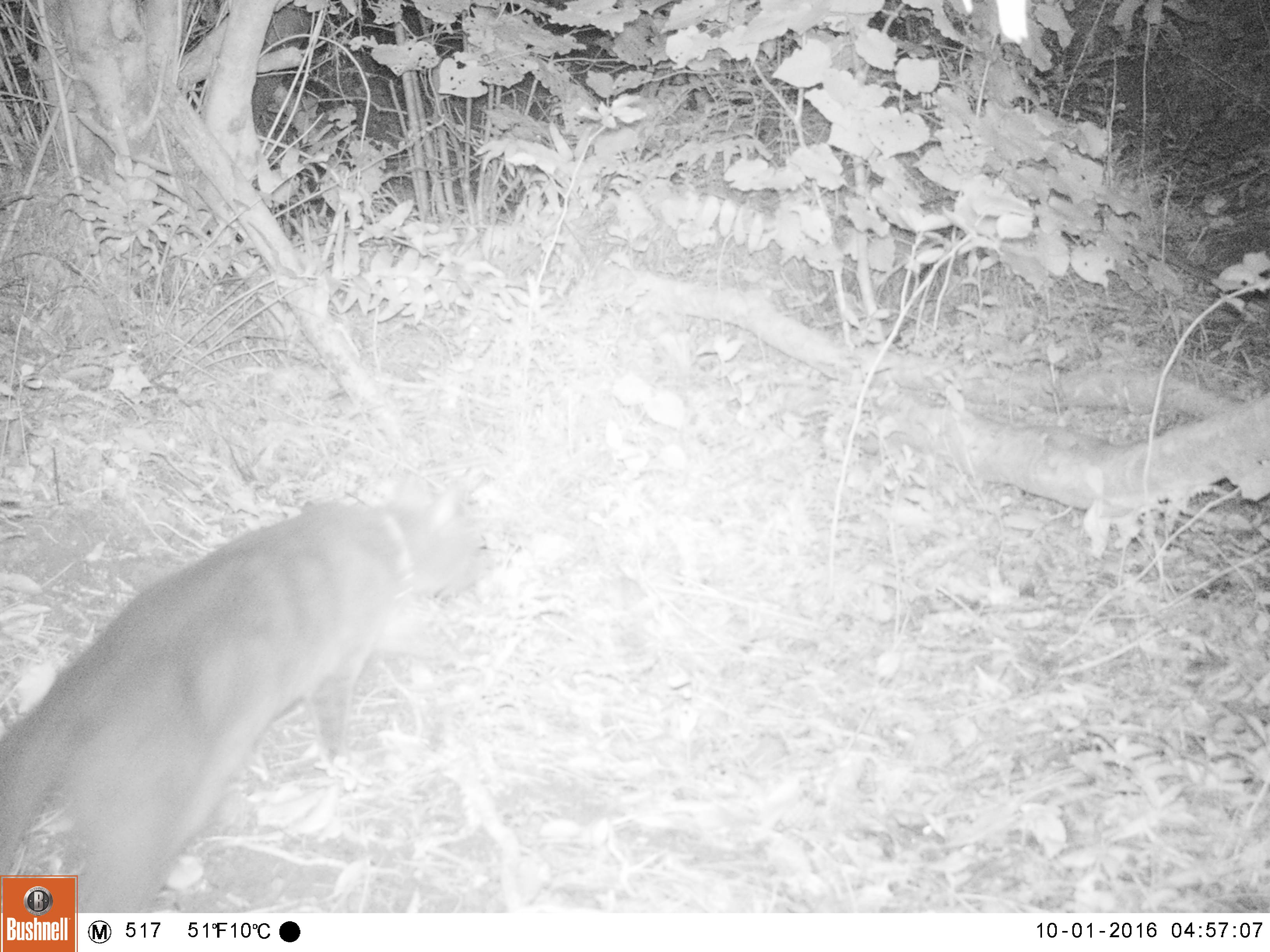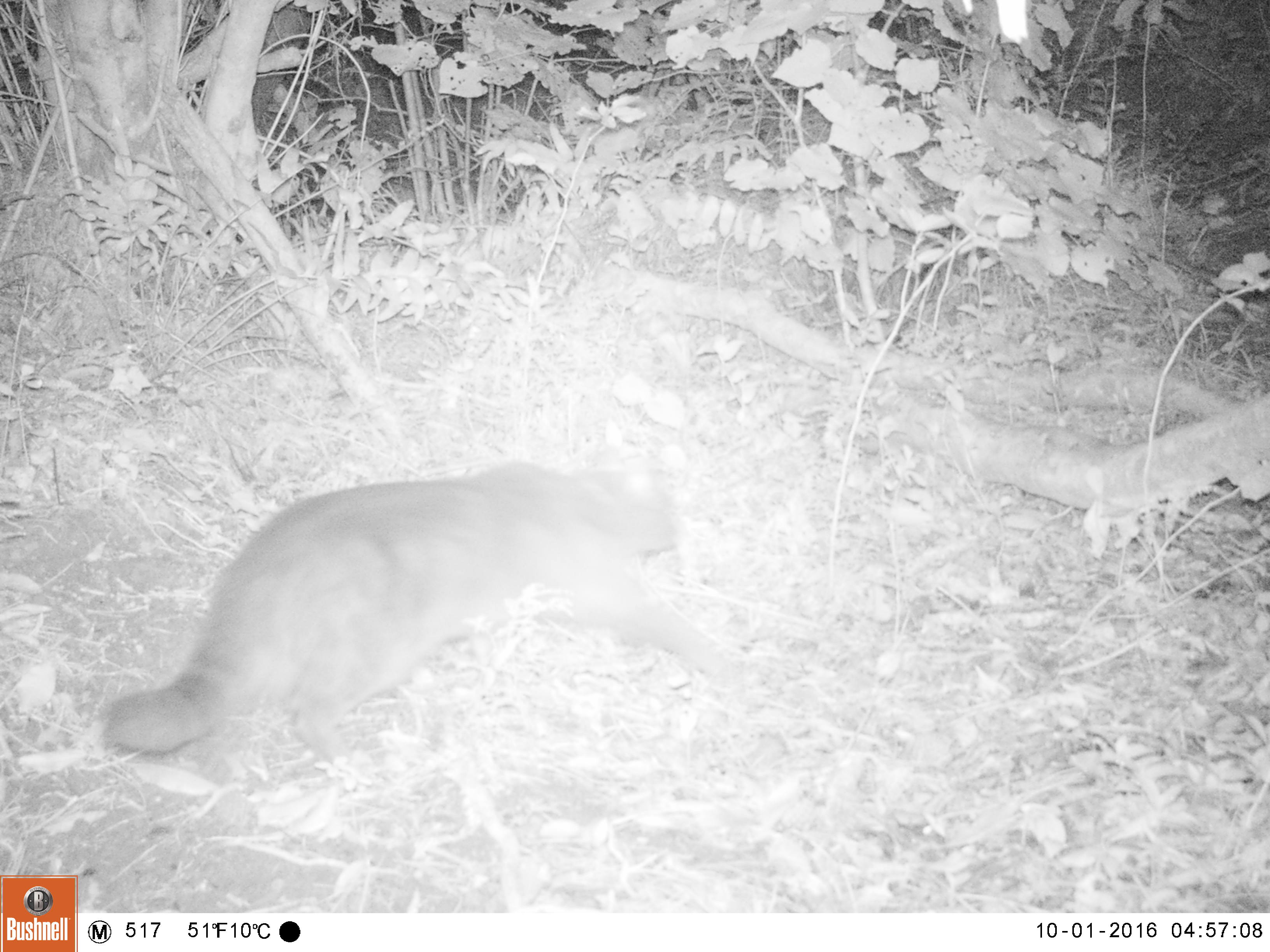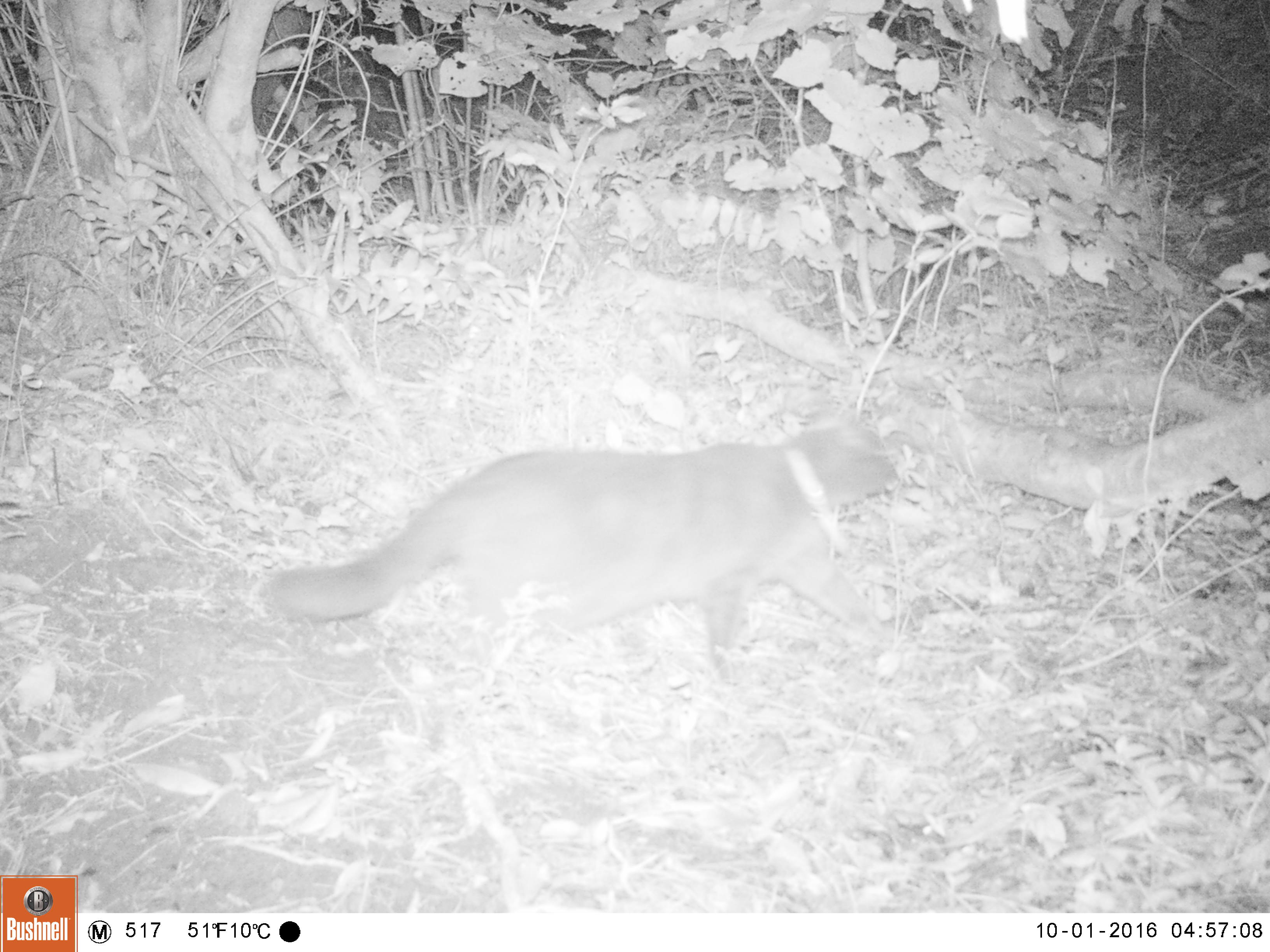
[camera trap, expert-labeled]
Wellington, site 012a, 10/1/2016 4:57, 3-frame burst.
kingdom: Animalia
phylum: Chordata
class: Mammalia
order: Carnivora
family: Felidae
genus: Felis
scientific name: Felis catus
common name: cat